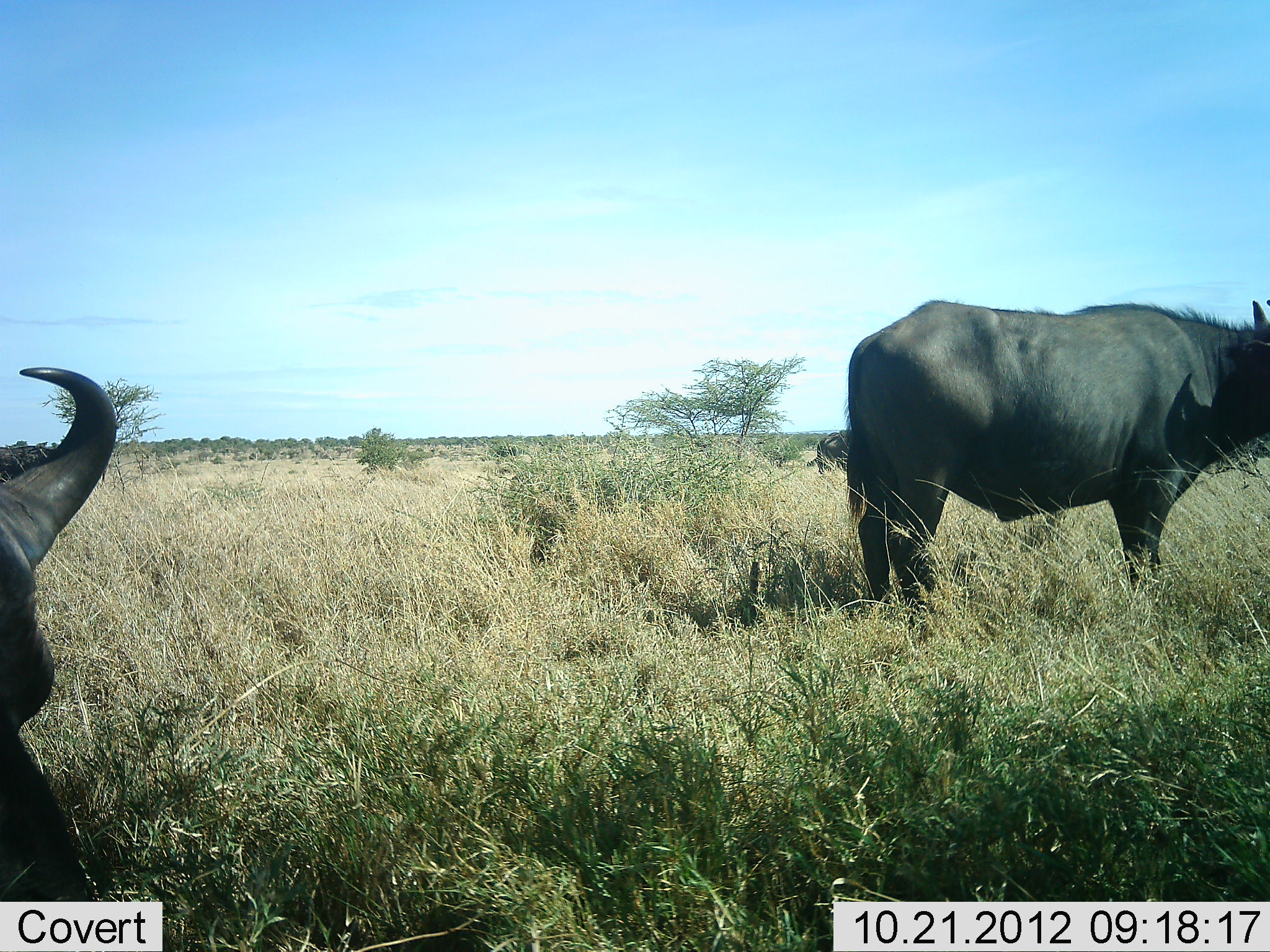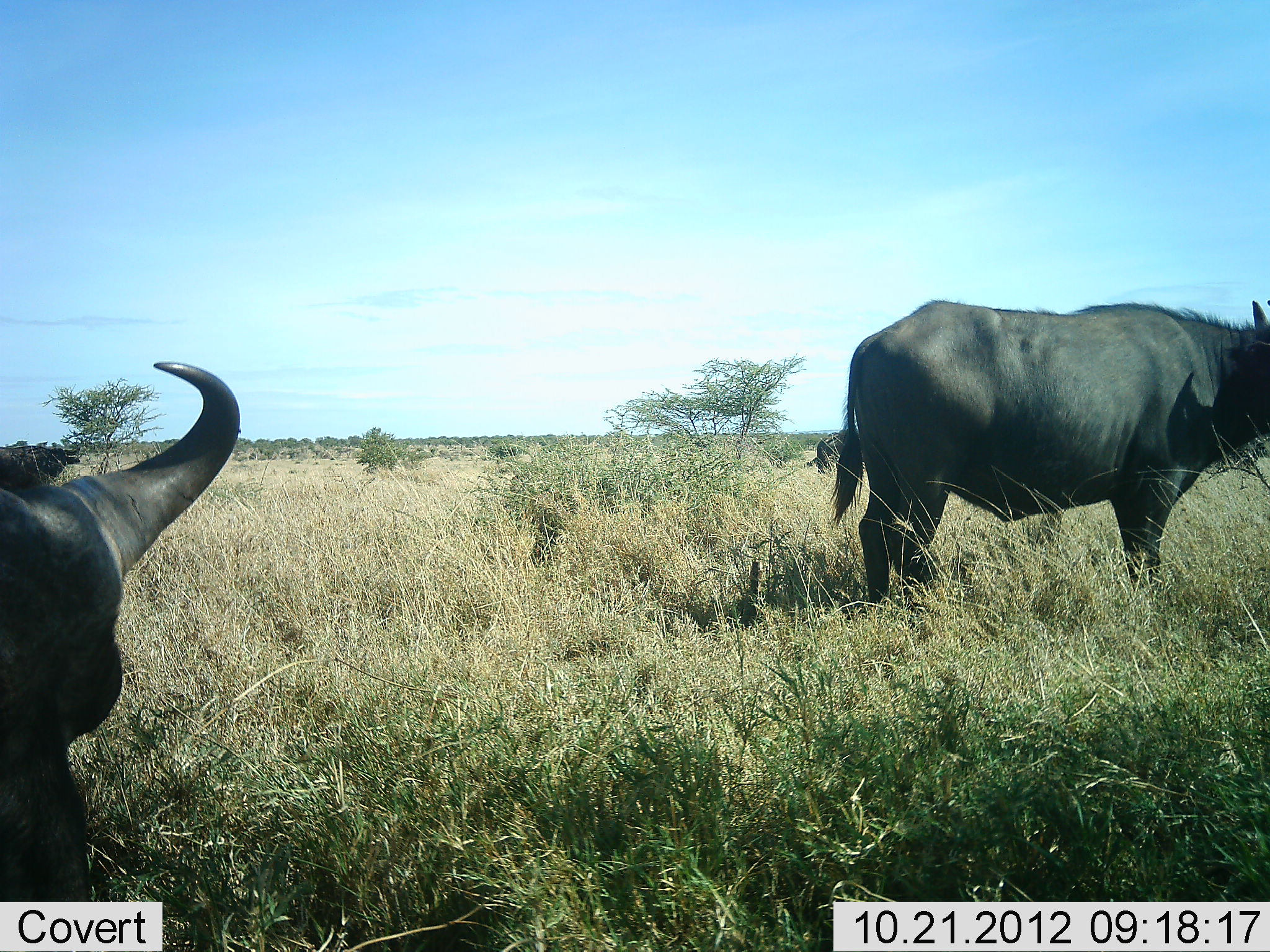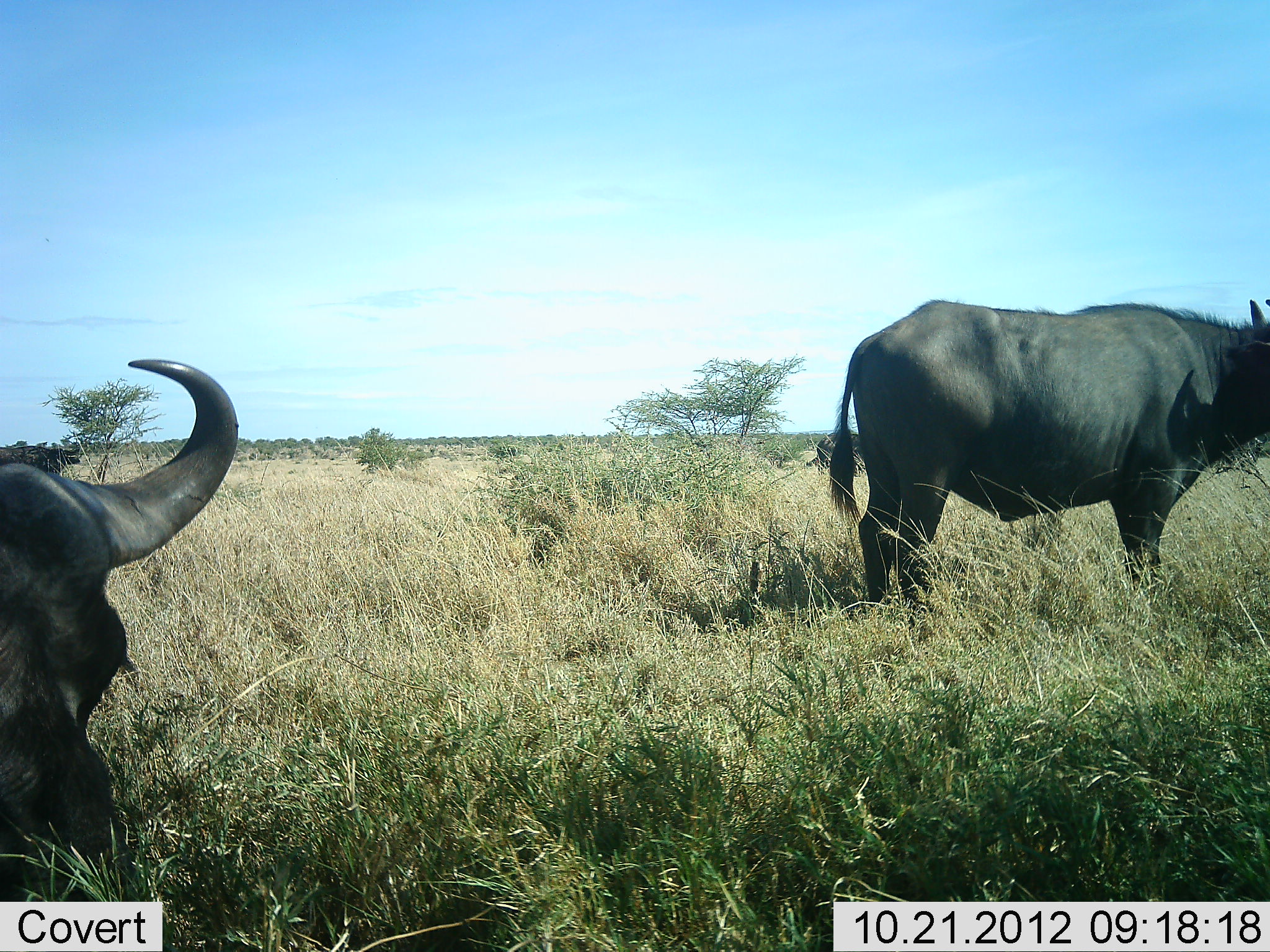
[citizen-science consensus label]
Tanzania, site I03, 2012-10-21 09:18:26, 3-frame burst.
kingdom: Animalia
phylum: Chordata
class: Mammalia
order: Artiodactyla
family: Bovidae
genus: Syncerus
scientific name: Syncerus caffer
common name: cape buffalo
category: buffalo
Buffalo (cape buffalo) (Syncerus caffer), count 2. Behavior (volunteer vote fractions): standing 70%, resting 10%, moving 0%, interacting 0%. Young present (vote fraction): 0%. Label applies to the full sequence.